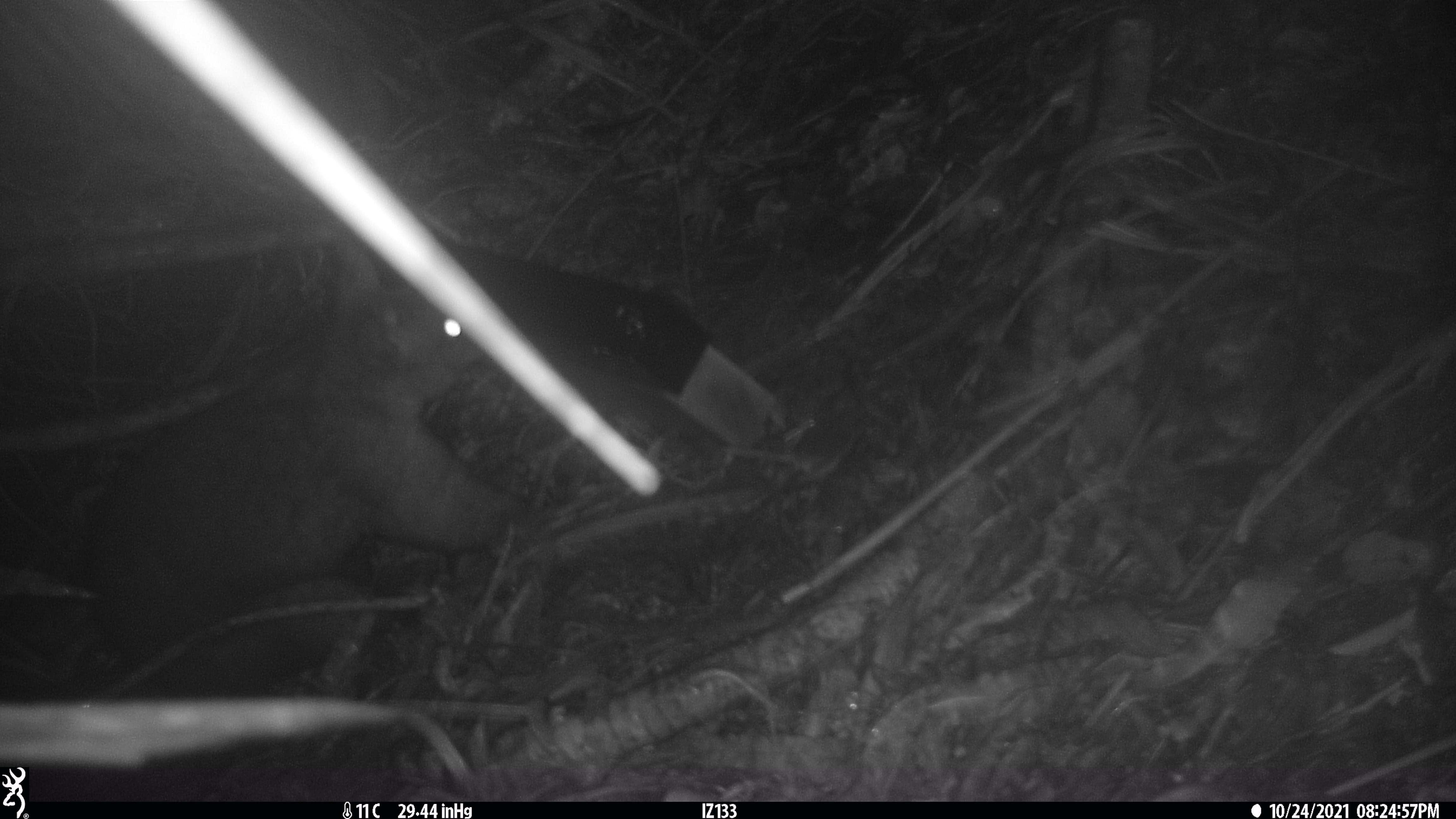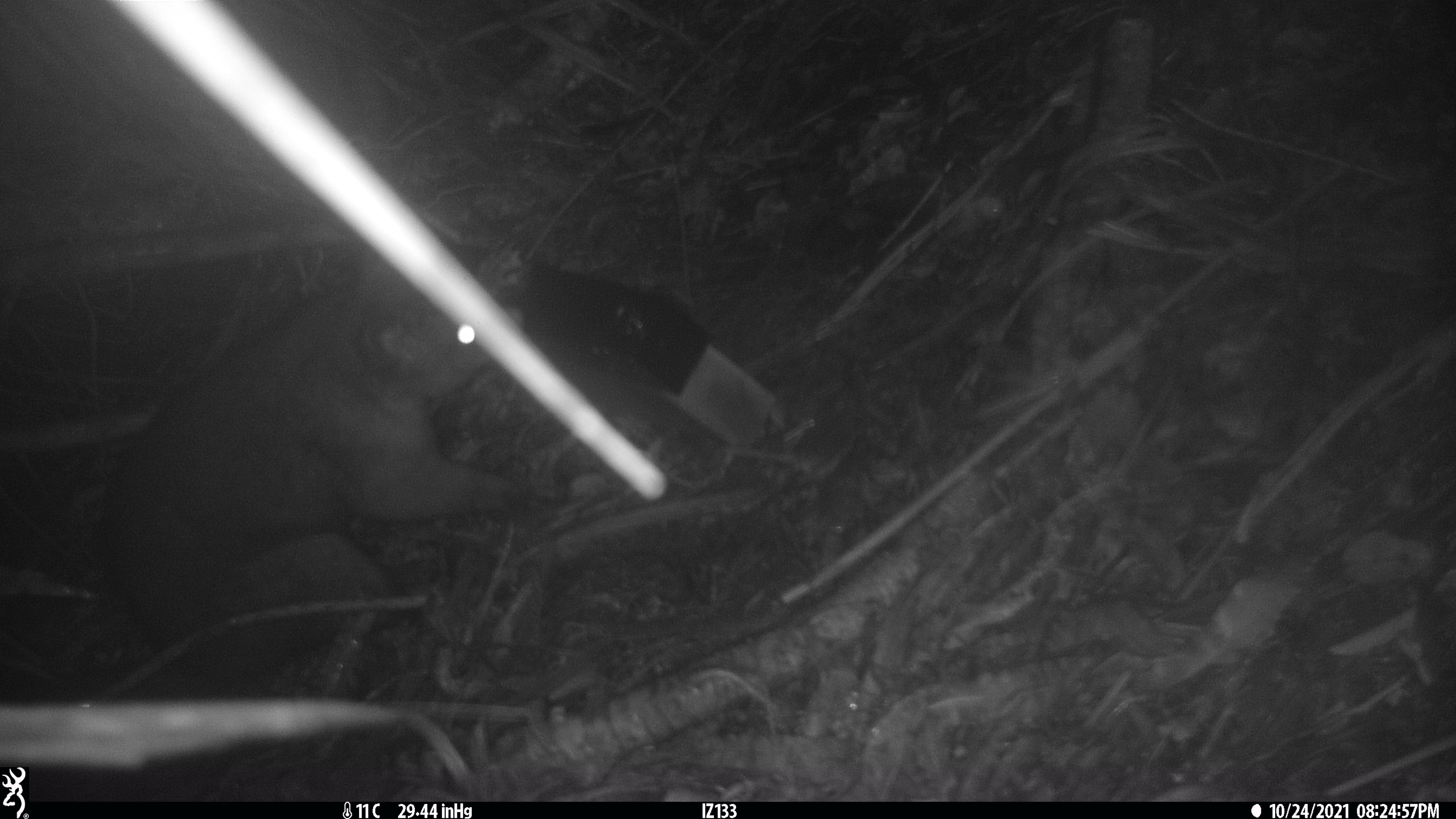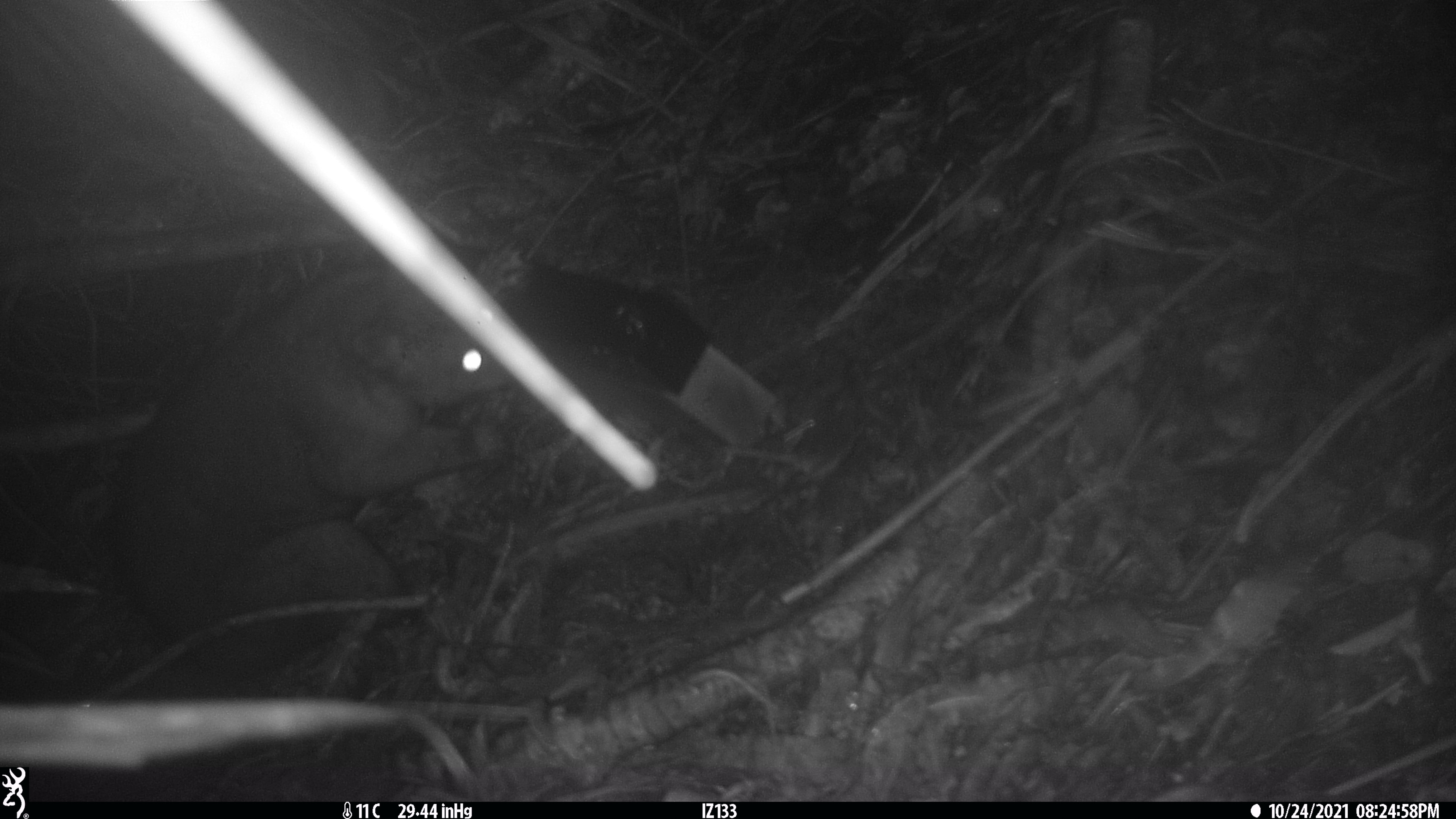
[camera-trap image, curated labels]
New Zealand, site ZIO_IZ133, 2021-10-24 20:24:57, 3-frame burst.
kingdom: Animalia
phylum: Chordata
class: Mammalia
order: Diprotodontia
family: Phalangeridae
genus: Trichosurus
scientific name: Trichosurus vulpecula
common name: common brushtail possum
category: possum